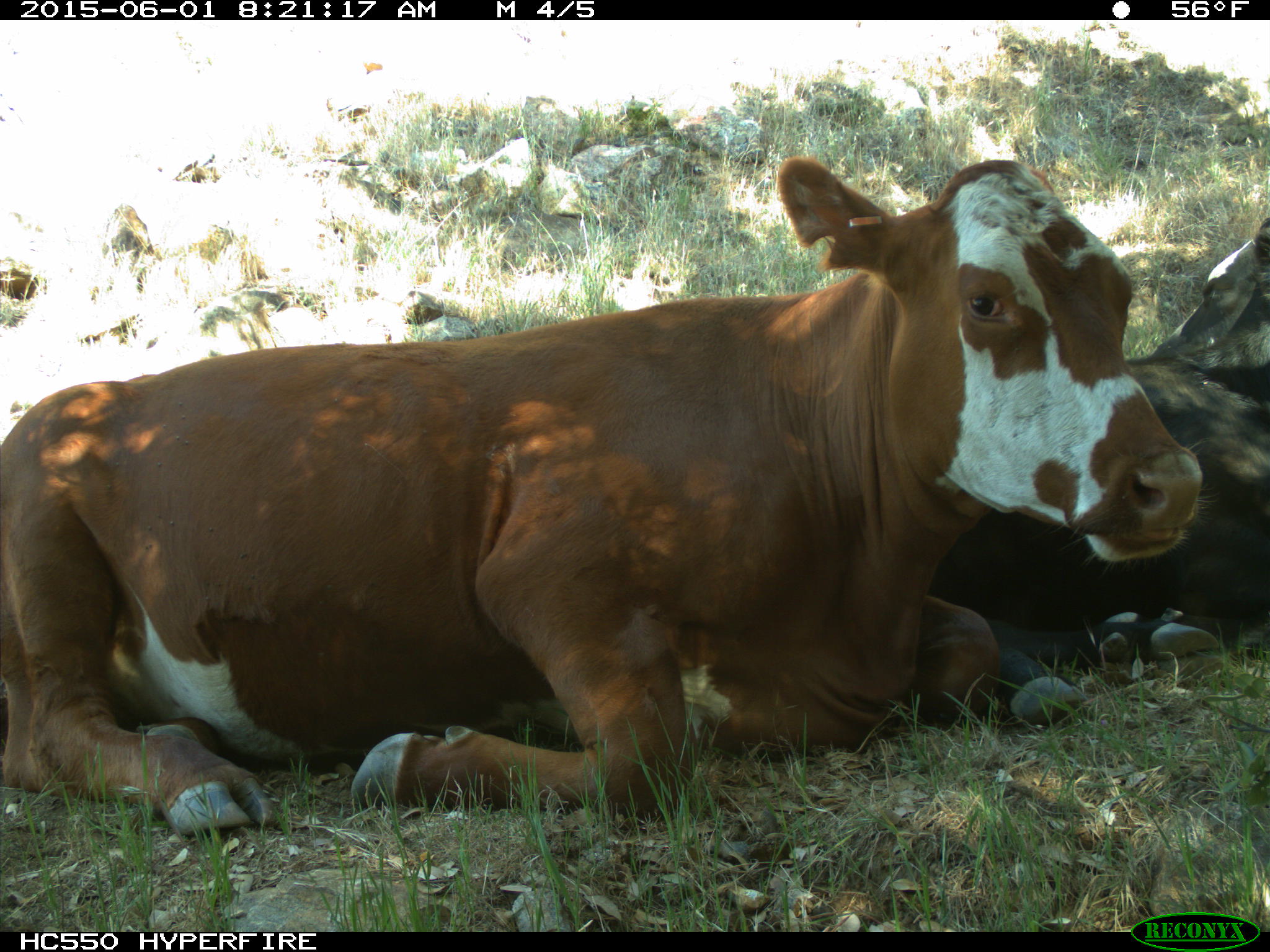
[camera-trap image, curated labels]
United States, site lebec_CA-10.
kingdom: Animalia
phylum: Chordata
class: Mammalia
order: Artiodactyla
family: Bovidae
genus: Bos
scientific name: Bos taurus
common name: domestic cow